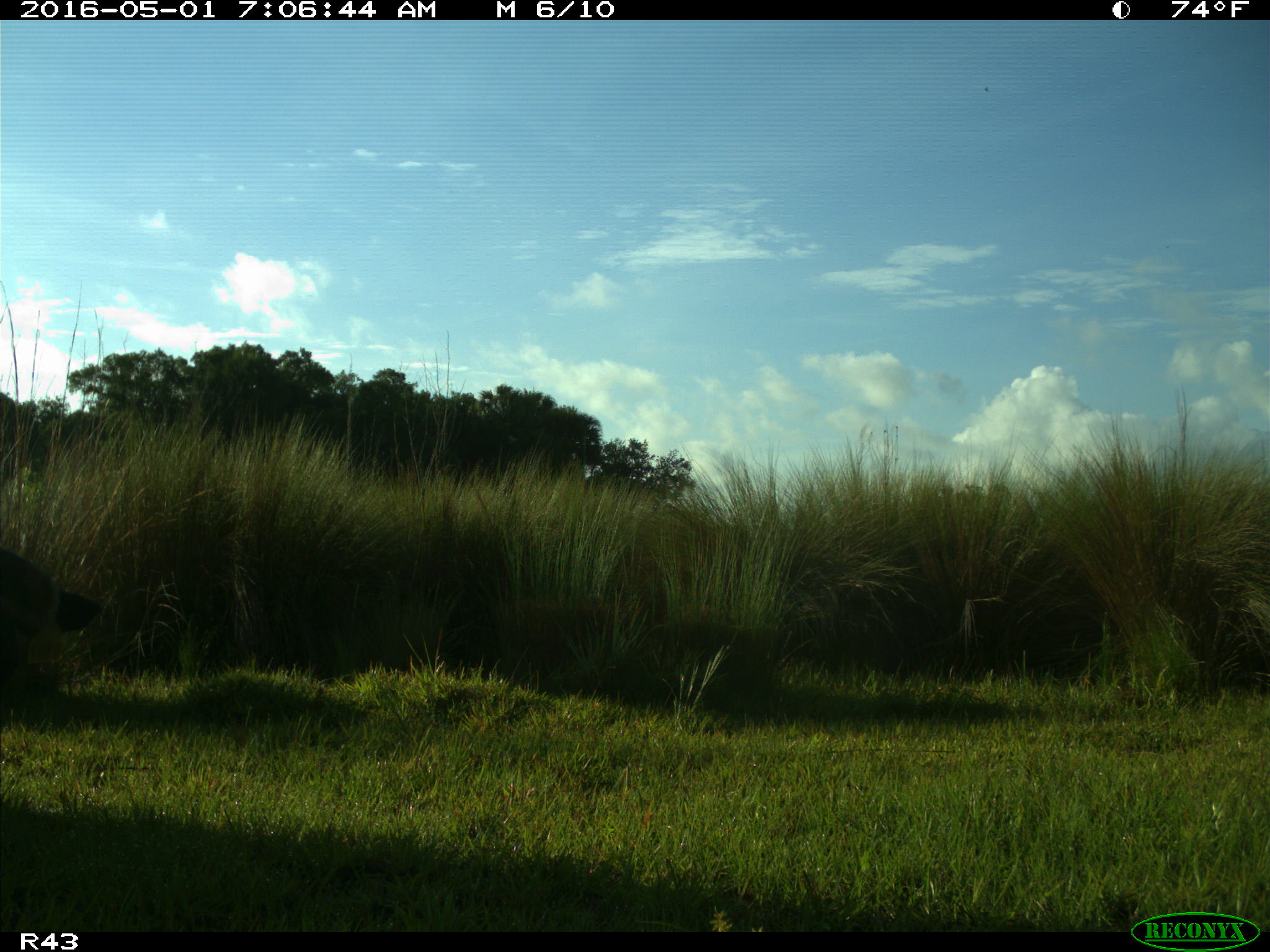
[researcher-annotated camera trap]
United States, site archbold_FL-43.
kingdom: Animalia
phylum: Chordata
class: Mammalia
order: Artiodactyla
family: Bovidae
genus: Bos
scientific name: Bos taurus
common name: domestic cow